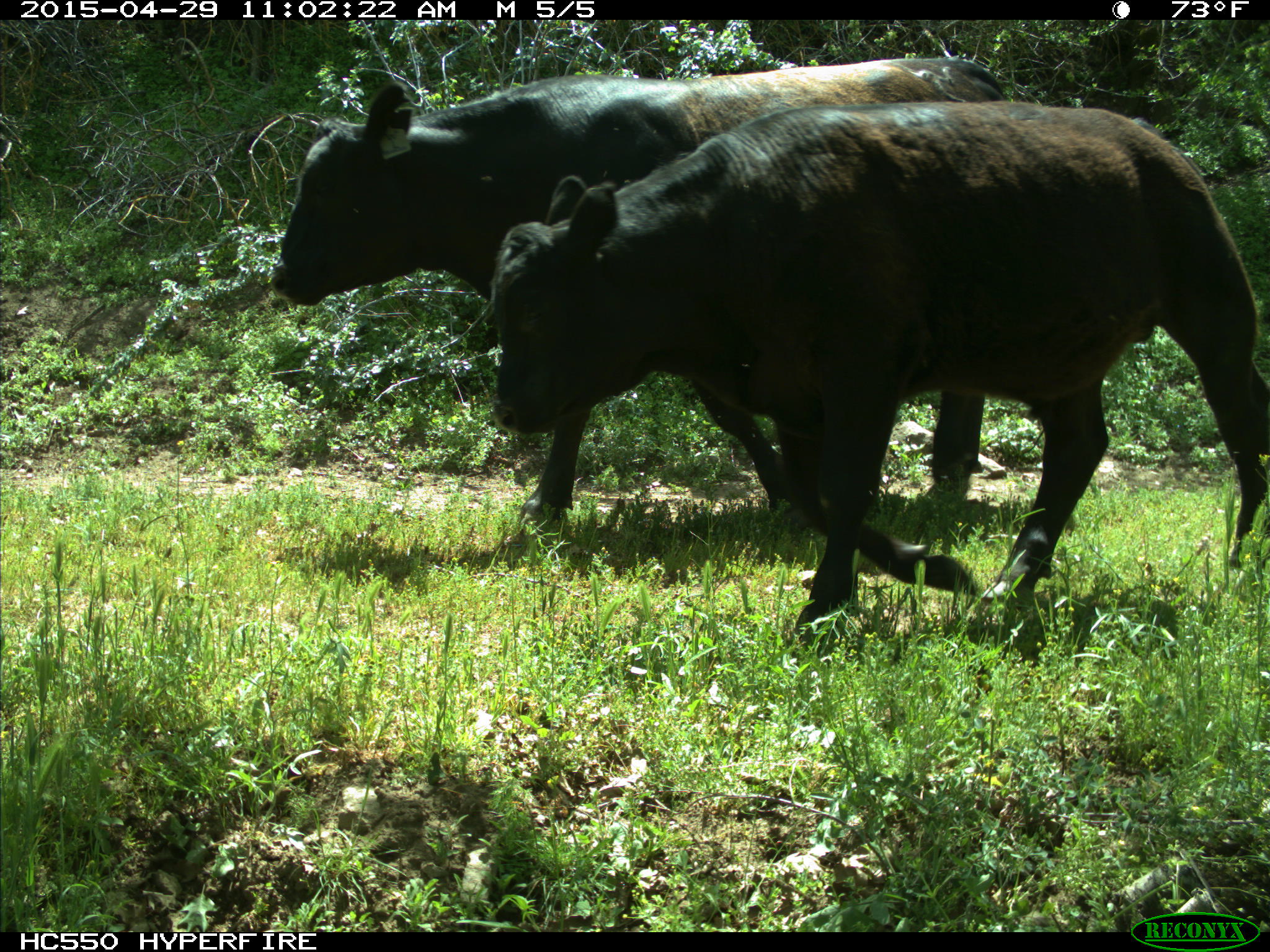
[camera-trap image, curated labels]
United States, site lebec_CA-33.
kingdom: Animalia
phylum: Chordata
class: Mammalia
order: Artiodactyla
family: Bovidae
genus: Bos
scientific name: Bos taurus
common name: domestic cow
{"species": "Bos taurus (domestic cow)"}